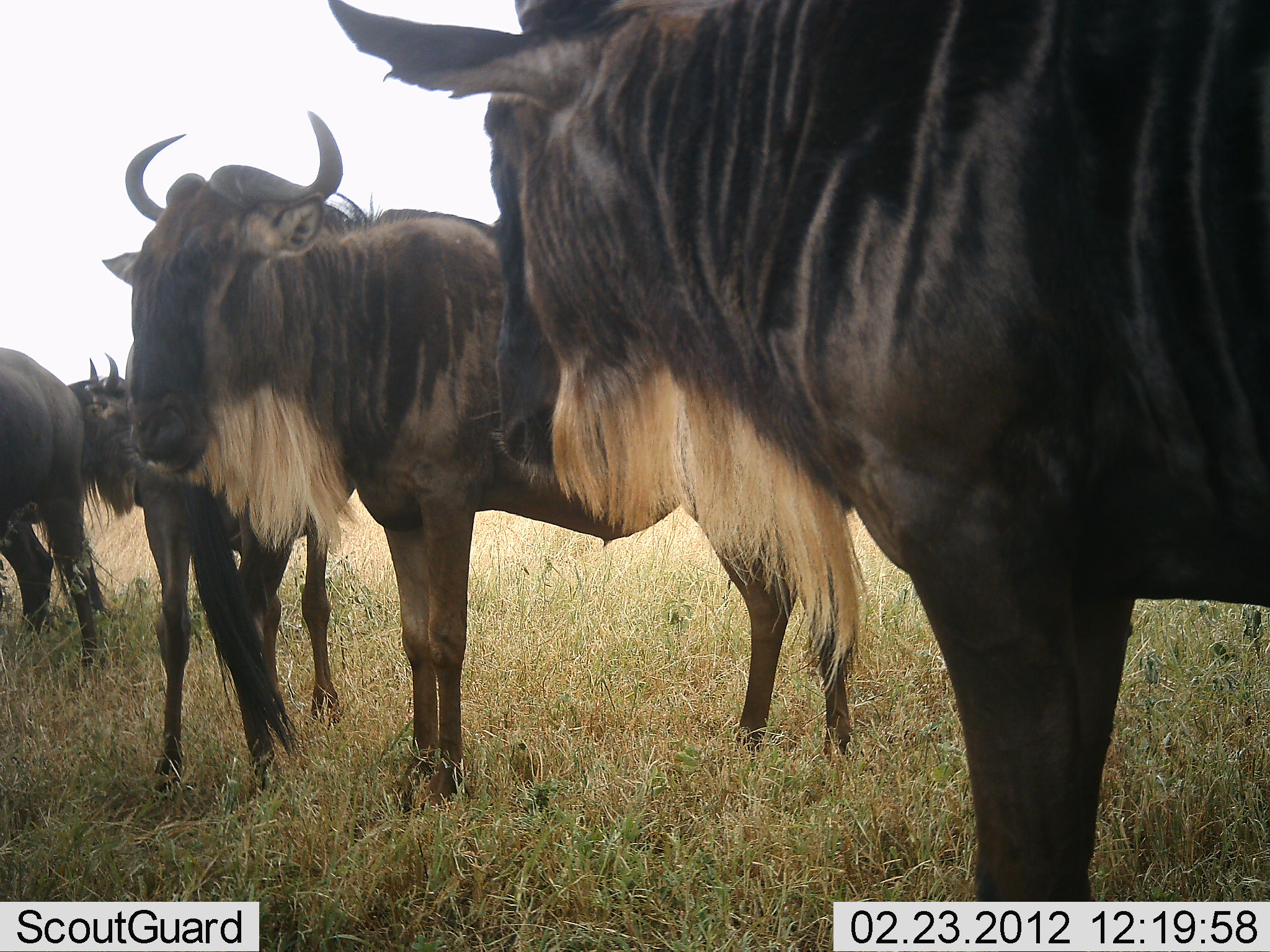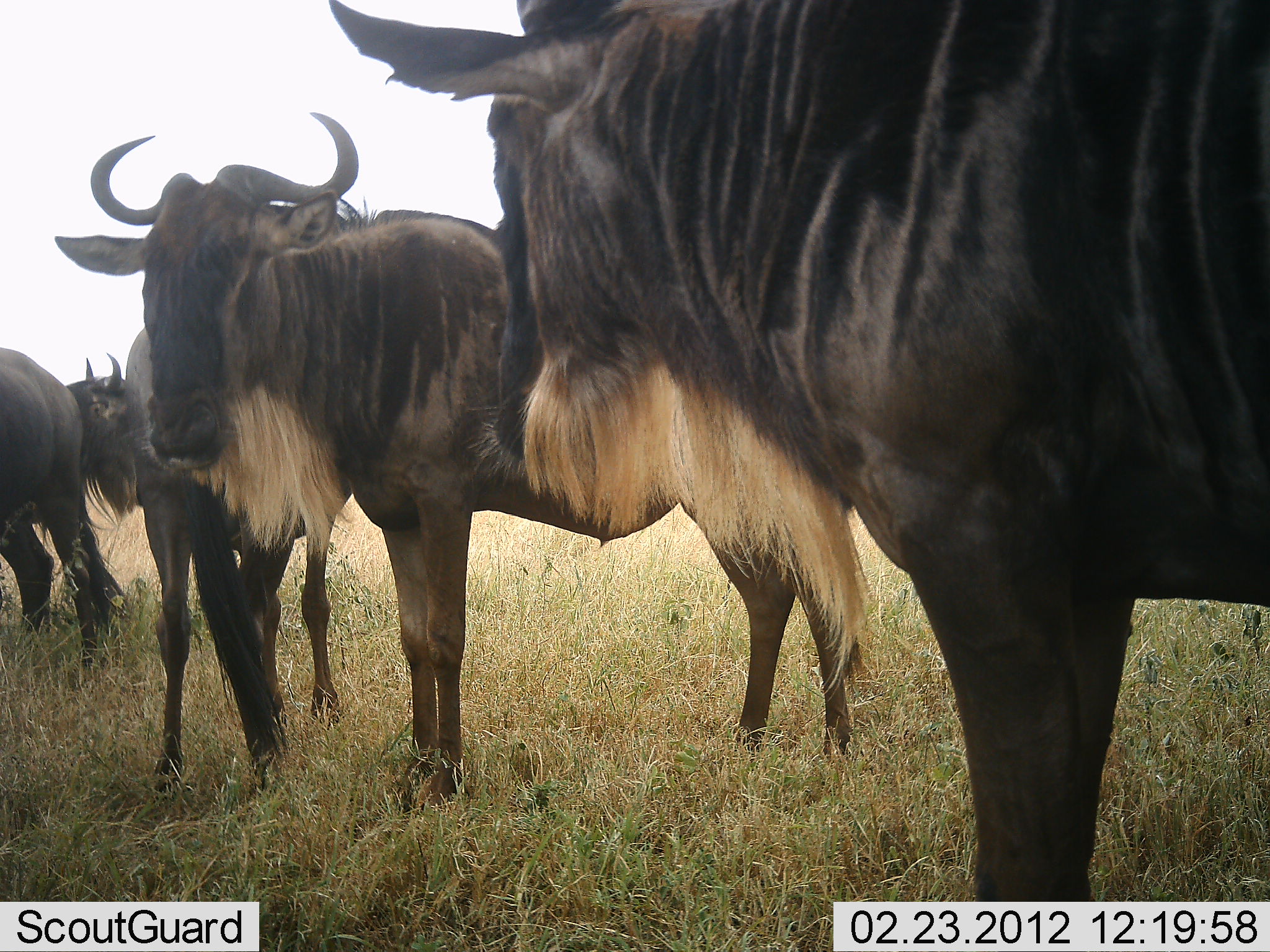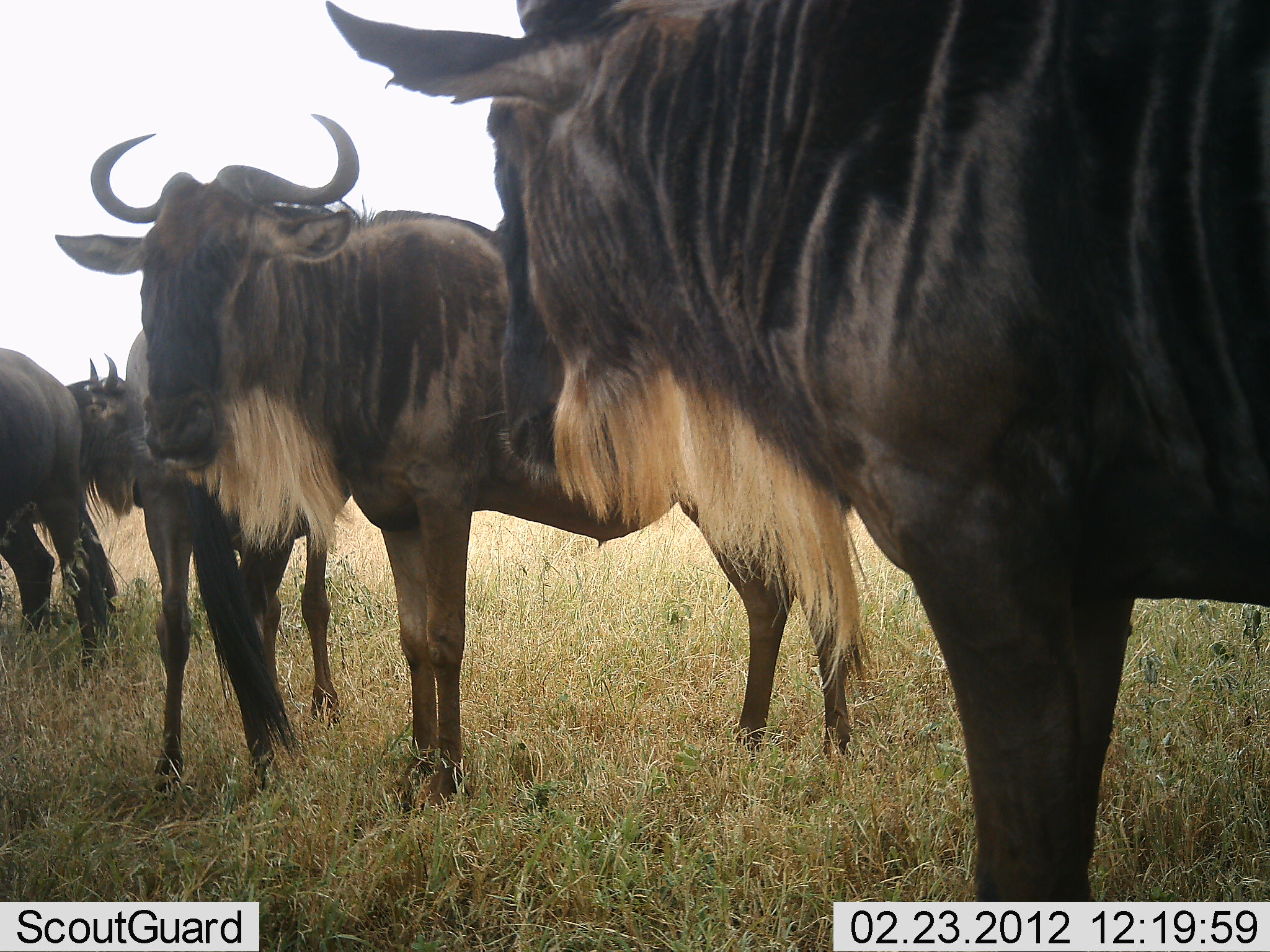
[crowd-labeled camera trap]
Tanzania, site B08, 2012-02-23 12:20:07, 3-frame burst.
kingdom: Animalia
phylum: Chordata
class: Mammalia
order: Artiodactyla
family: Bovidae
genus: Connochaetes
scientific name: Connochaetes taurinus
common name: blue wildebeest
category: wildebeest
Wildebeest (blue wildebeest) (Connochaetes taurinus), count 5. Behavior (volunteer vote fractions): standing 100%, resting 0%, moving 0%, interacting 9%. Young present (vote fraction): 0%. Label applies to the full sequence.